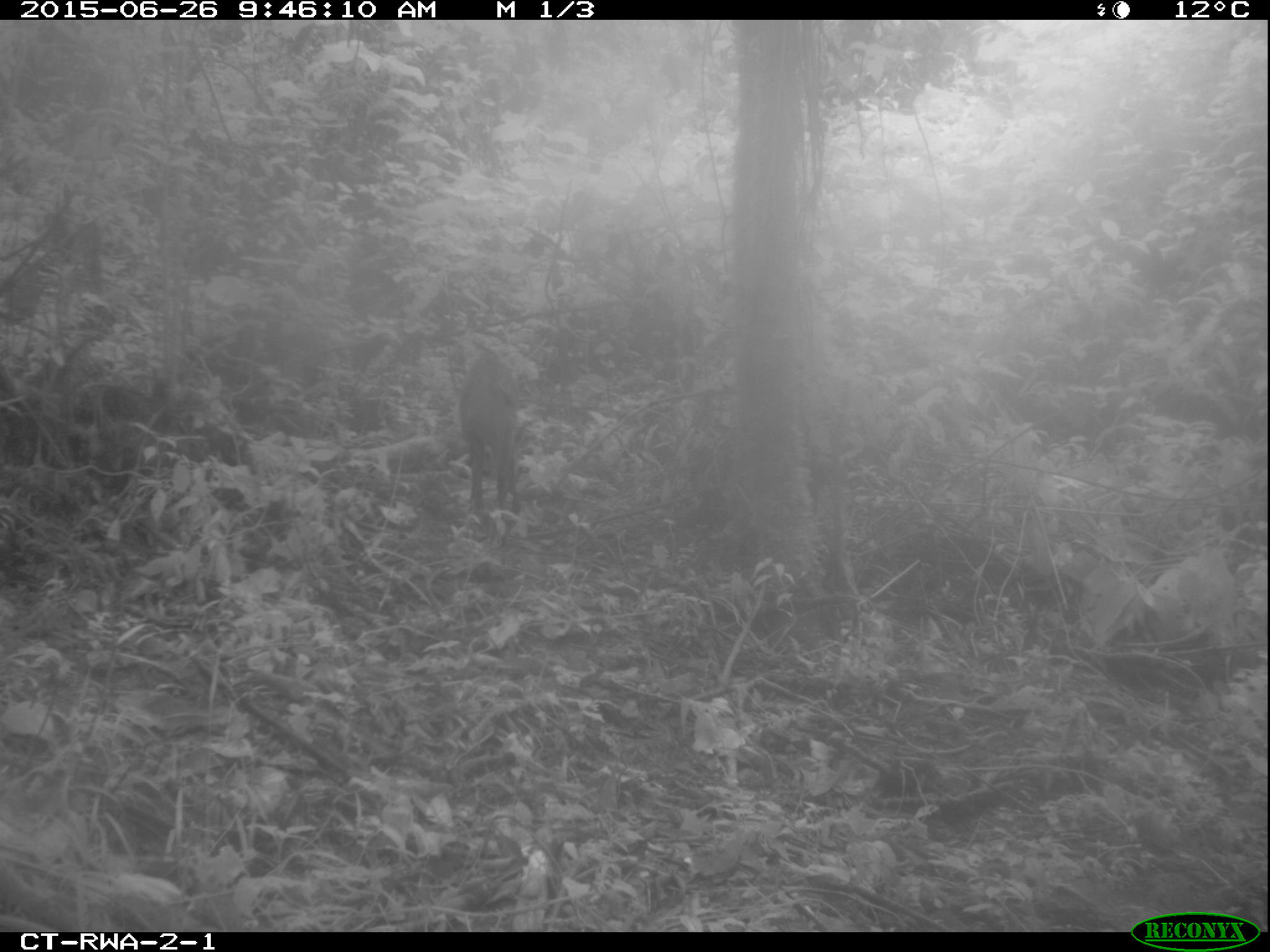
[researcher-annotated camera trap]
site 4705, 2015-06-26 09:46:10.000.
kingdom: Animalia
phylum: Chordata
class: Mammalia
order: Artiodactyla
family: Bovidae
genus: Cephalophus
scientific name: Cephalophus nigrifrons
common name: black-fronted duiker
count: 1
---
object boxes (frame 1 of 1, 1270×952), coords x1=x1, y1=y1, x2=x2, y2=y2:
cephalophus nigrifrons: x1=458, y1=351, x2=526, y2=516